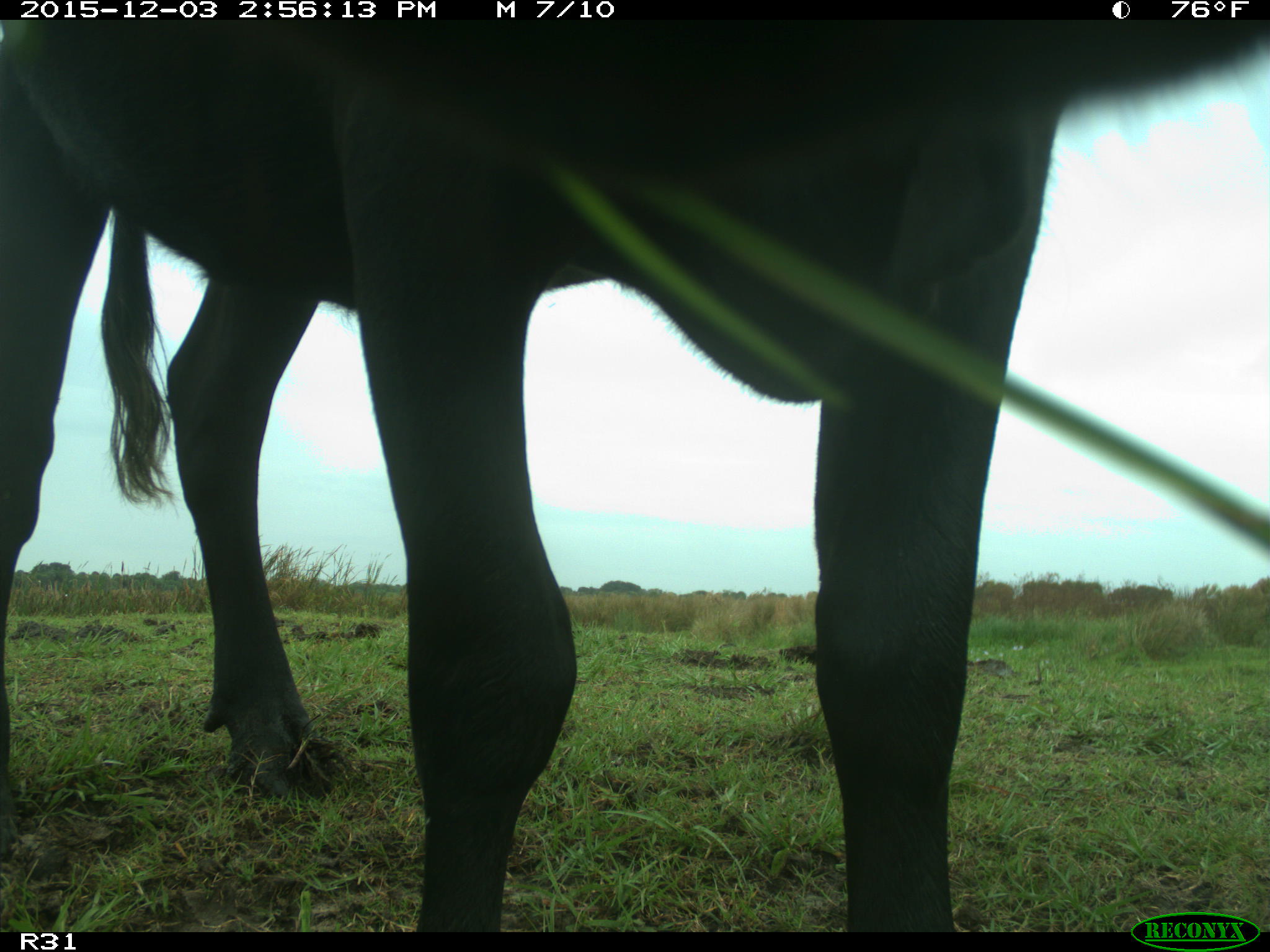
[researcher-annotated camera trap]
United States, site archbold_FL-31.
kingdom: Animalia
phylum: Chordata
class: Mammalia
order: Artiodactyla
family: Bovidae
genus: Bos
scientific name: Bos taurus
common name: domestic cow